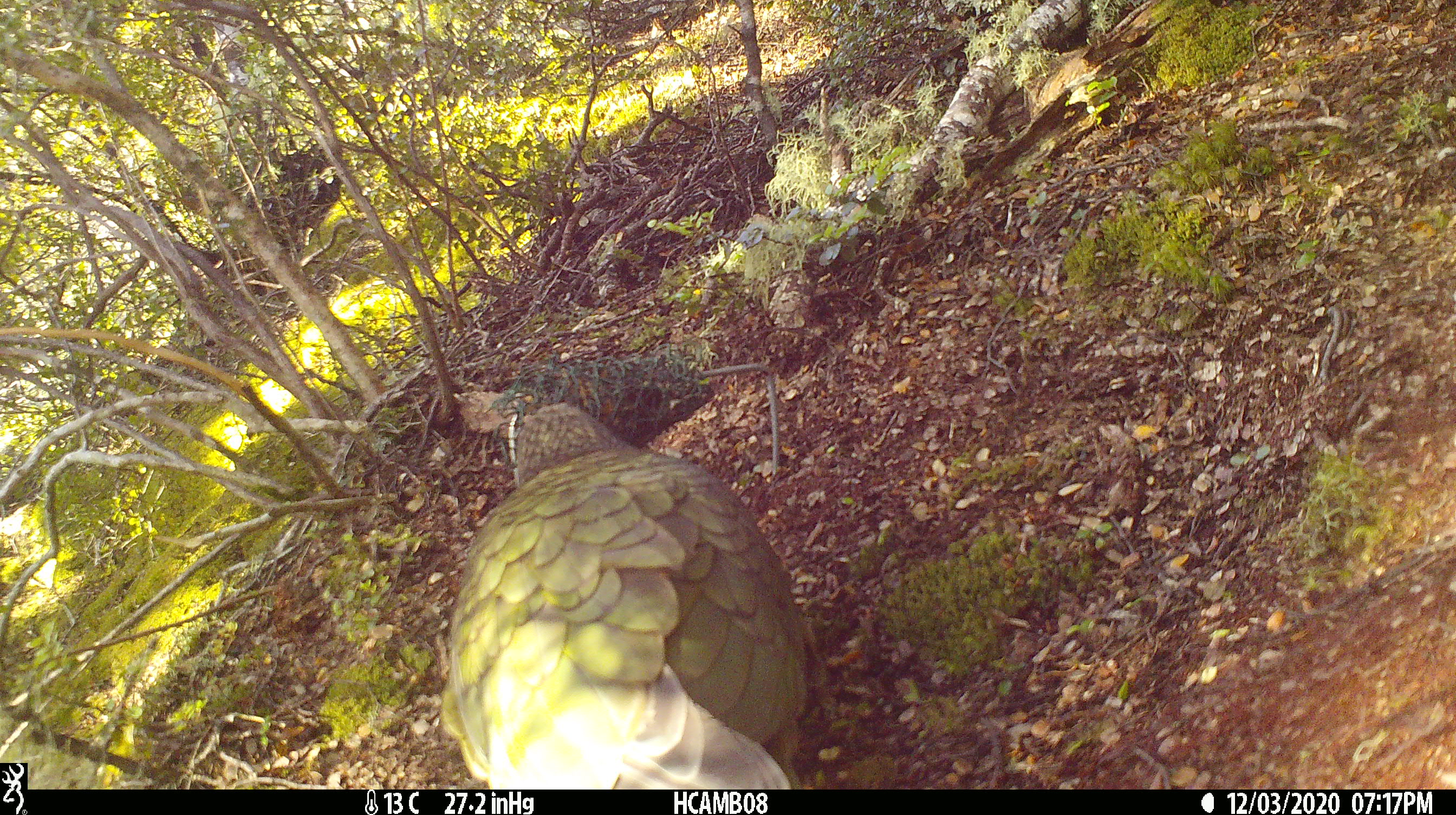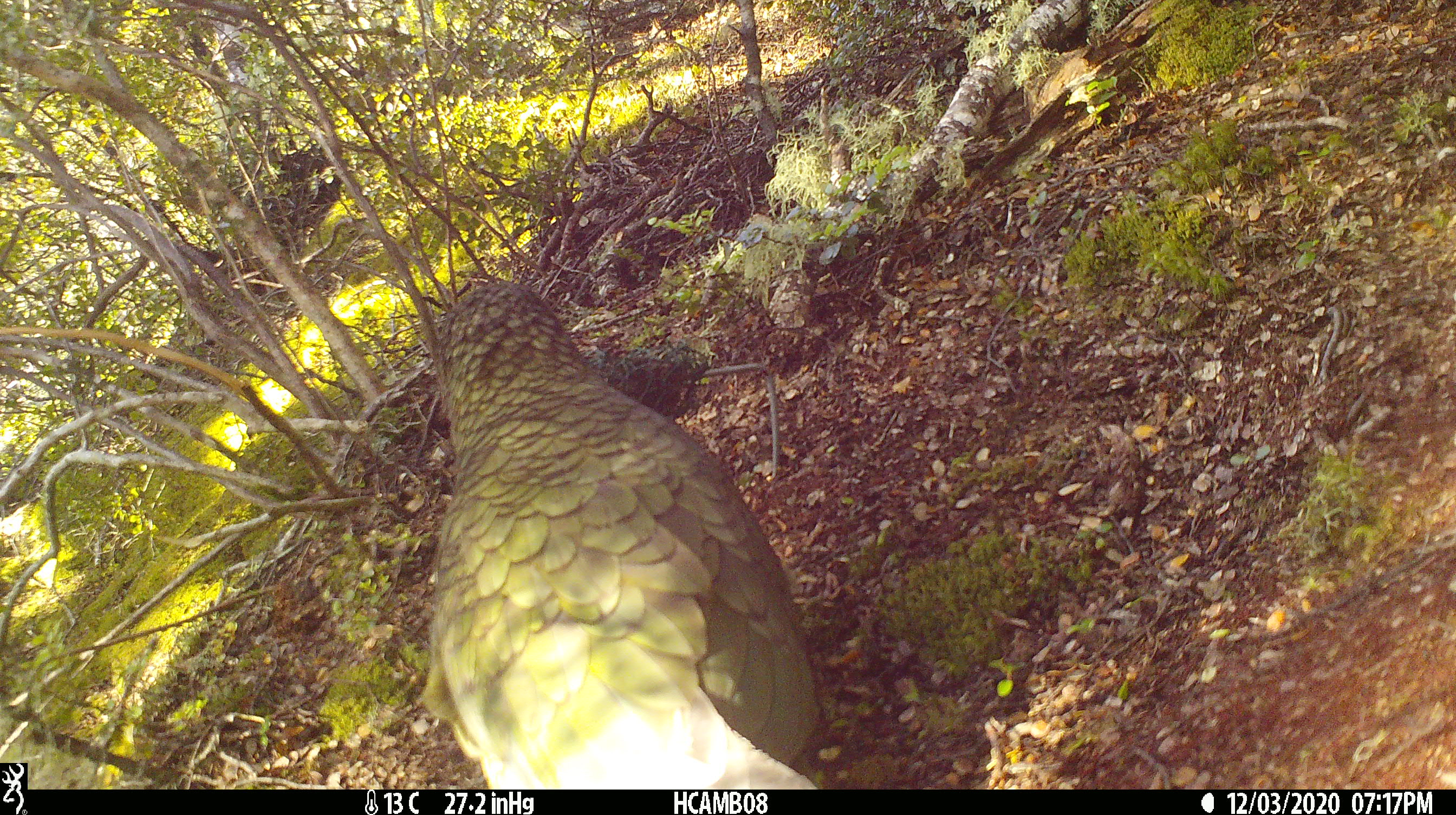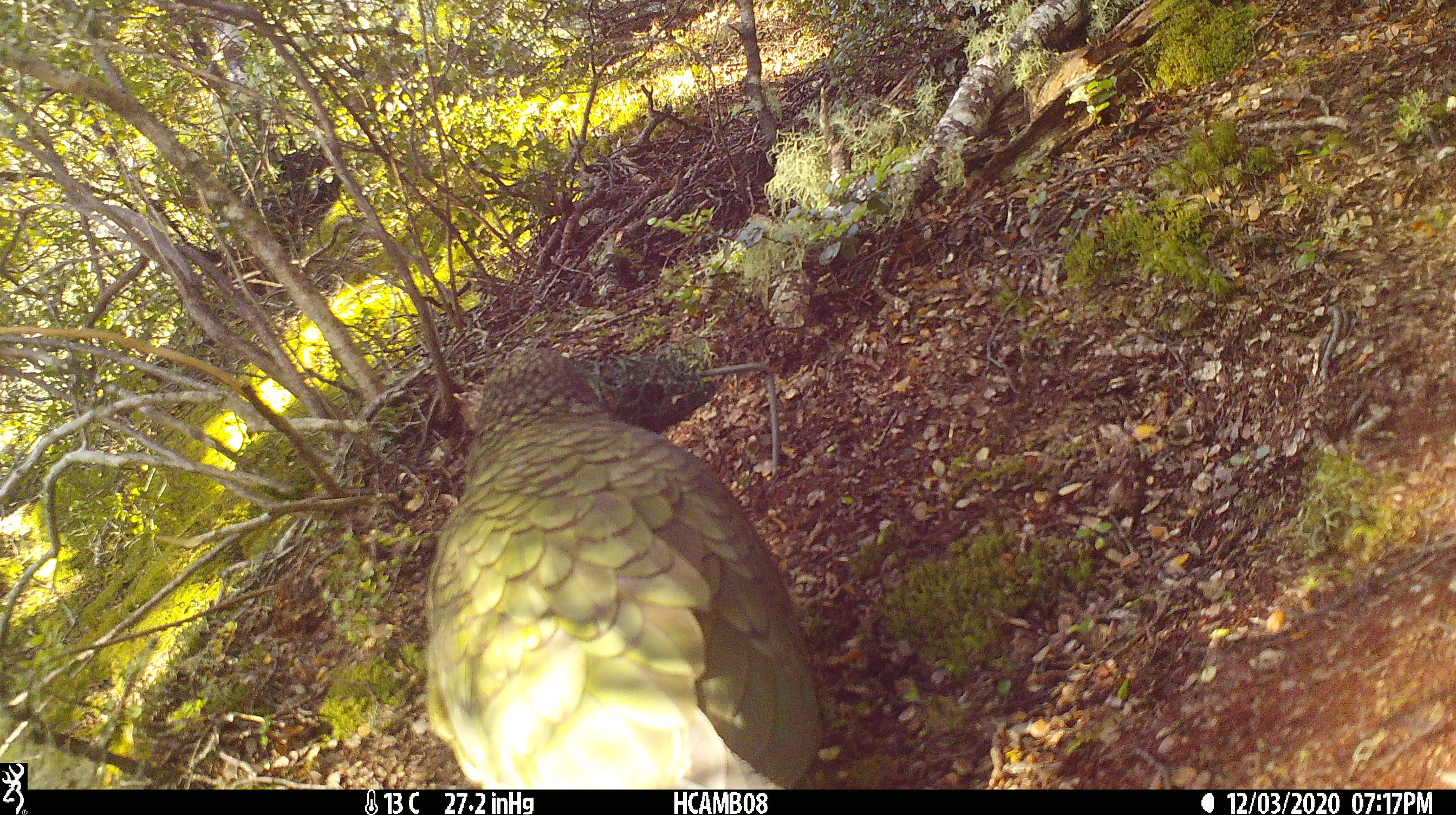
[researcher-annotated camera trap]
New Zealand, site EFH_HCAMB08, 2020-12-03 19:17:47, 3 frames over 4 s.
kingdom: Animalia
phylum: Chordata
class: Aves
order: Psittaciformes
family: Strigopidae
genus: Nestor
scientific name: Nestor notabilis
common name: kea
Kea (Nestor notabilis).